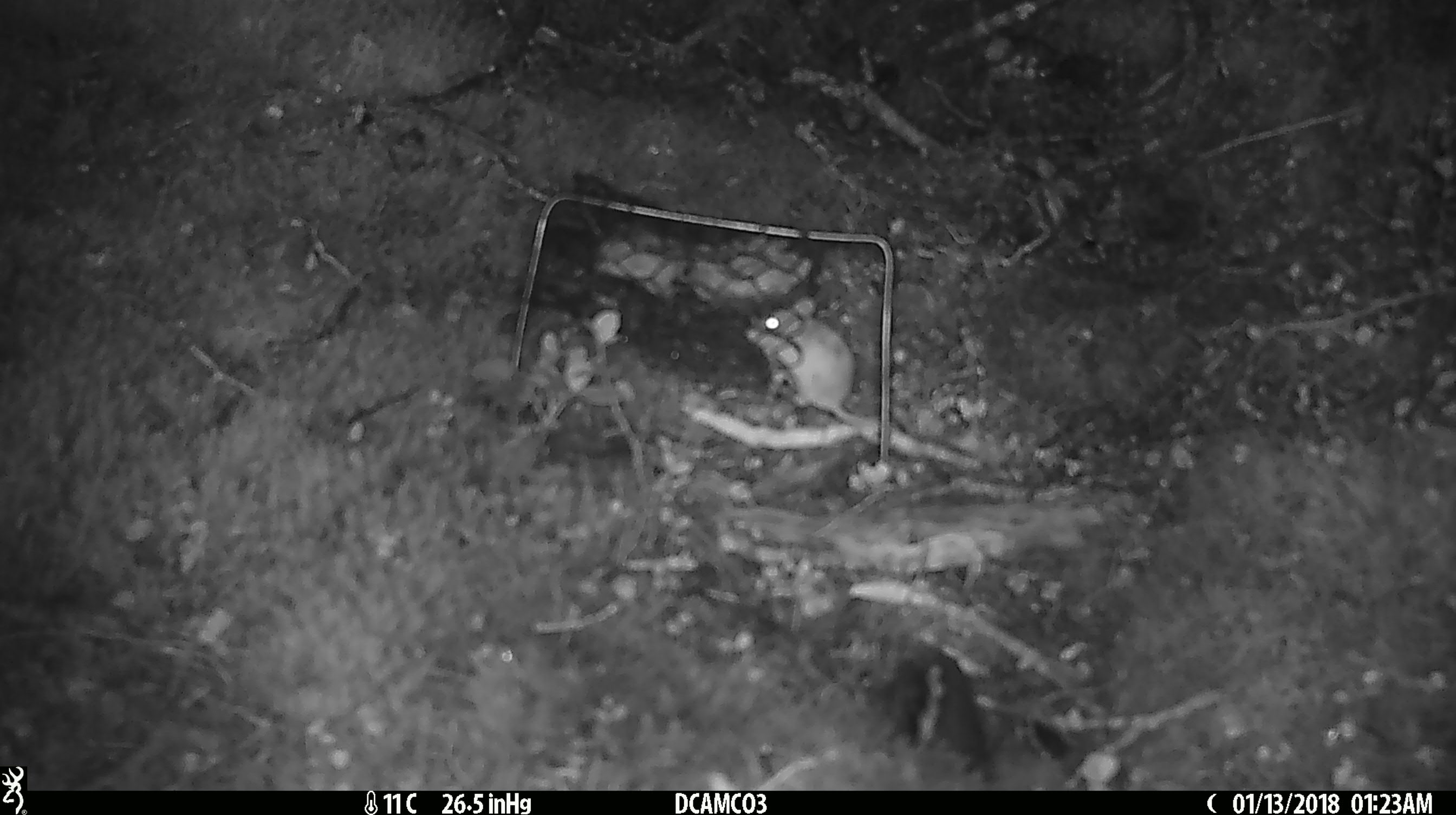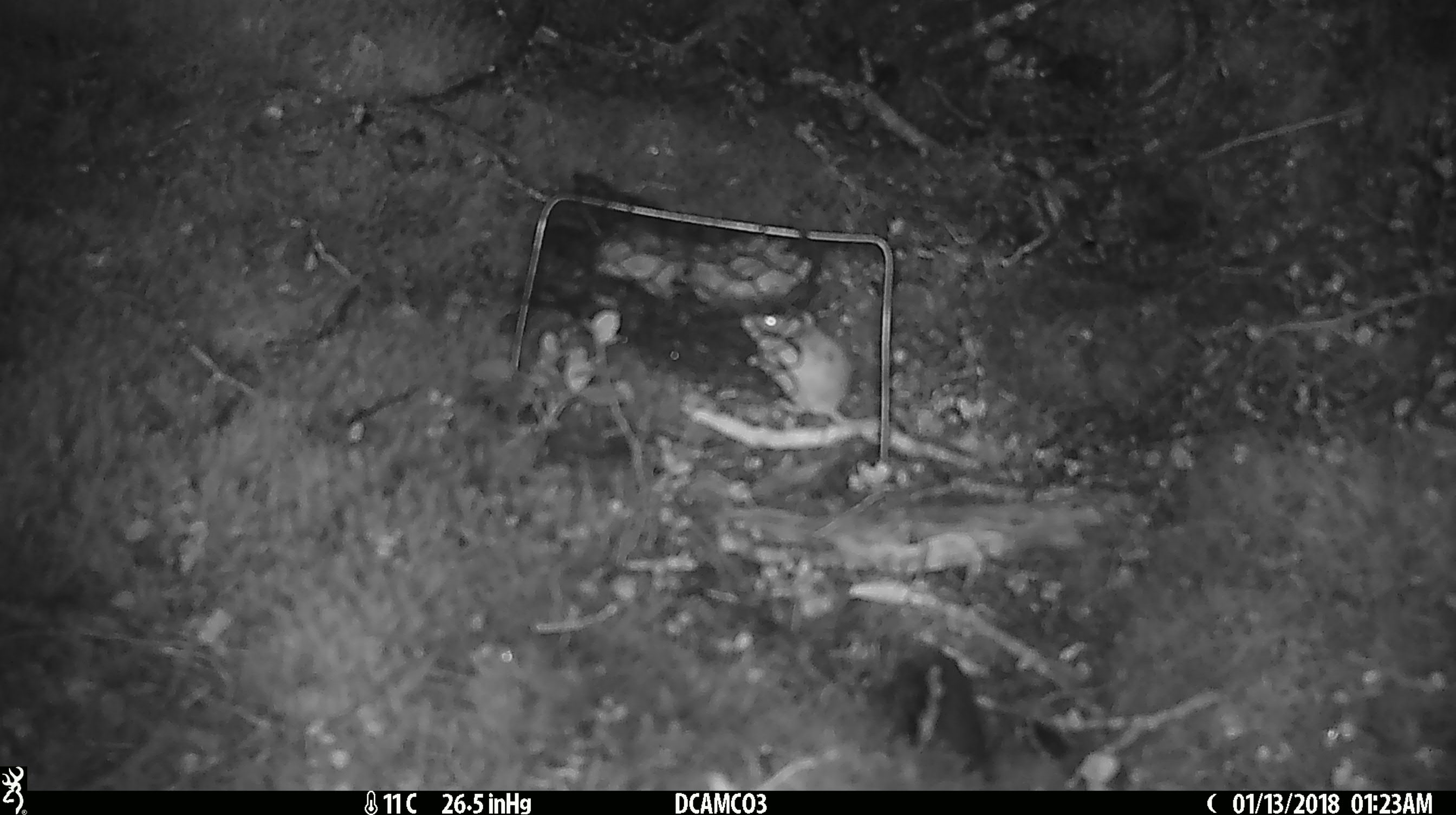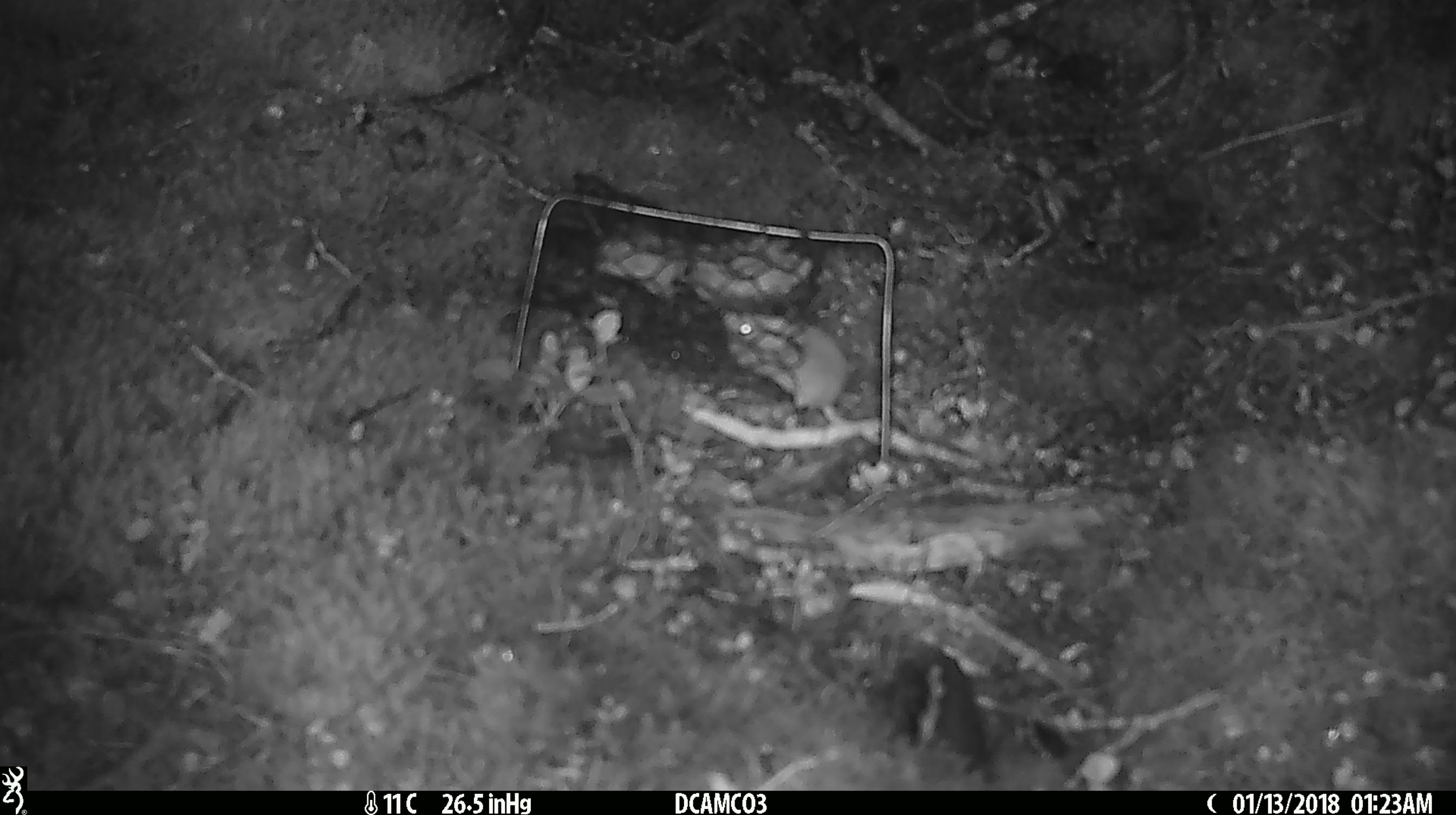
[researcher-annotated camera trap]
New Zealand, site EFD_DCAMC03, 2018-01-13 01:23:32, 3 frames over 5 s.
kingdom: Animalia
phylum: Chordata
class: Mammalia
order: Rodentia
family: Muridae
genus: Mus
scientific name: Mus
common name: mouse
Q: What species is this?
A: Mouse (Mus).